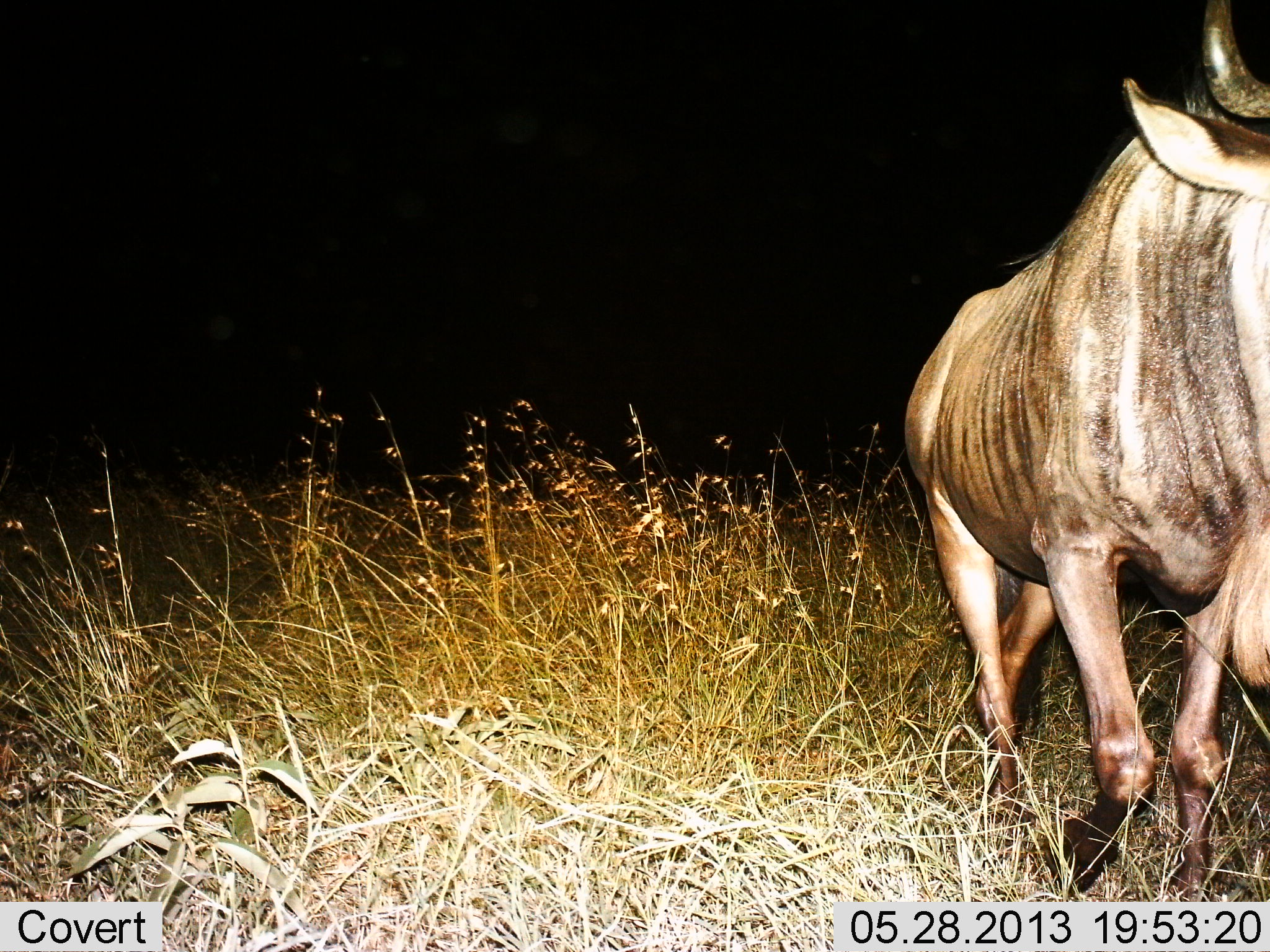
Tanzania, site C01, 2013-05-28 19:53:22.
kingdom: Animalia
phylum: Chordata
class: Mammalia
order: Artiodactyla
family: Bovidae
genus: Connochaetes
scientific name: Connochaetes taurinus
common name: blue wildebeest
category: wildebeest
Wildebeest (blue wildebeest) (Connochaetes taurinus), count 1. Behavior (volunteer vote fractions): standing 30%, resting 0%, moving 70%, interacting 0%. Young present (vote fraction): 0%. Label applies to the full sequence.